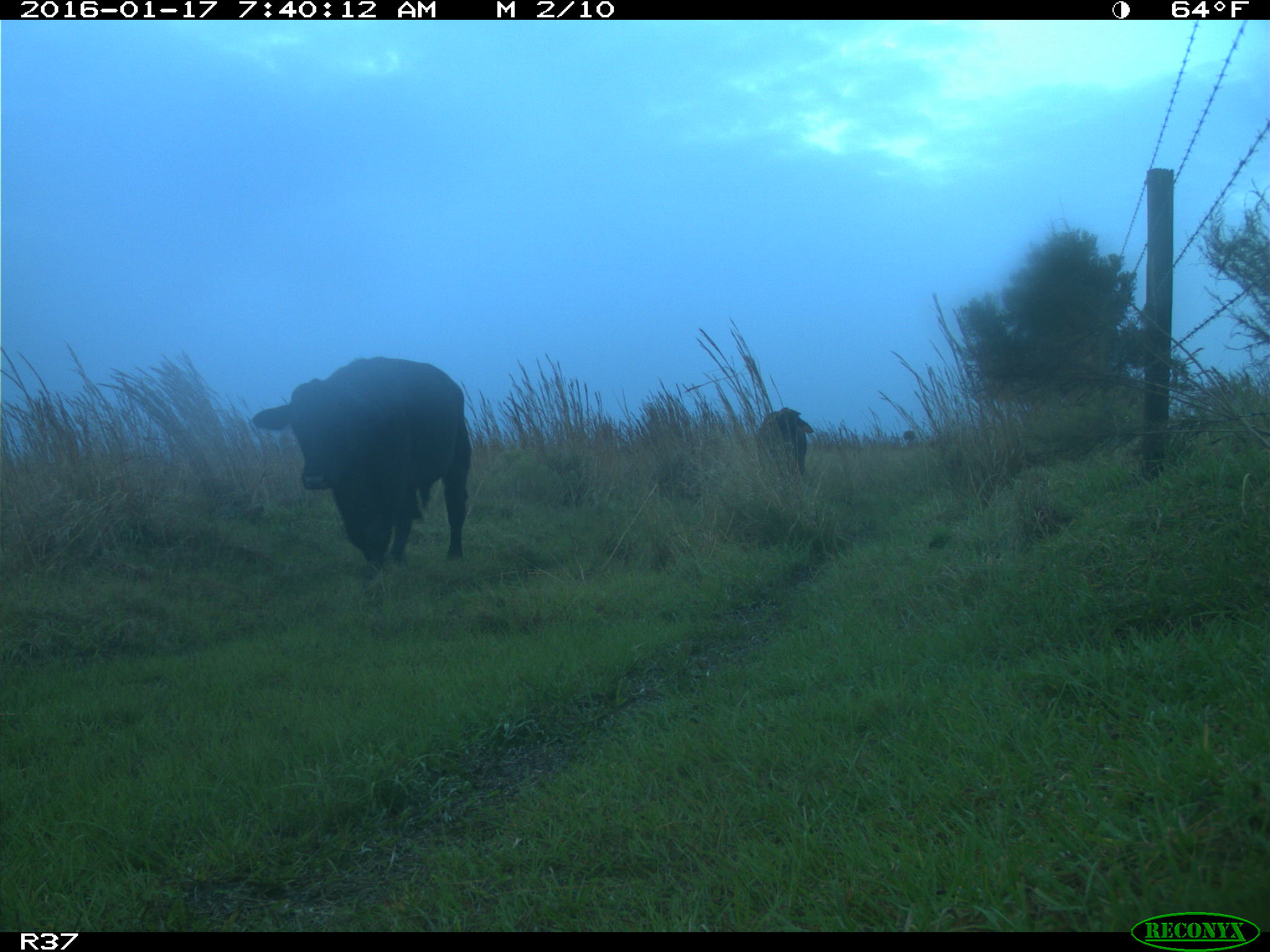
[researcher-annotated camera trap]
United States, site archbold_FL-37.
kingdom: Animalia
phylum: Chordata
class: Mammalia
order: Artiodactyla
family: Bovidae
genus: Bos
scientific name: Bos taurus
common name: domestic cow